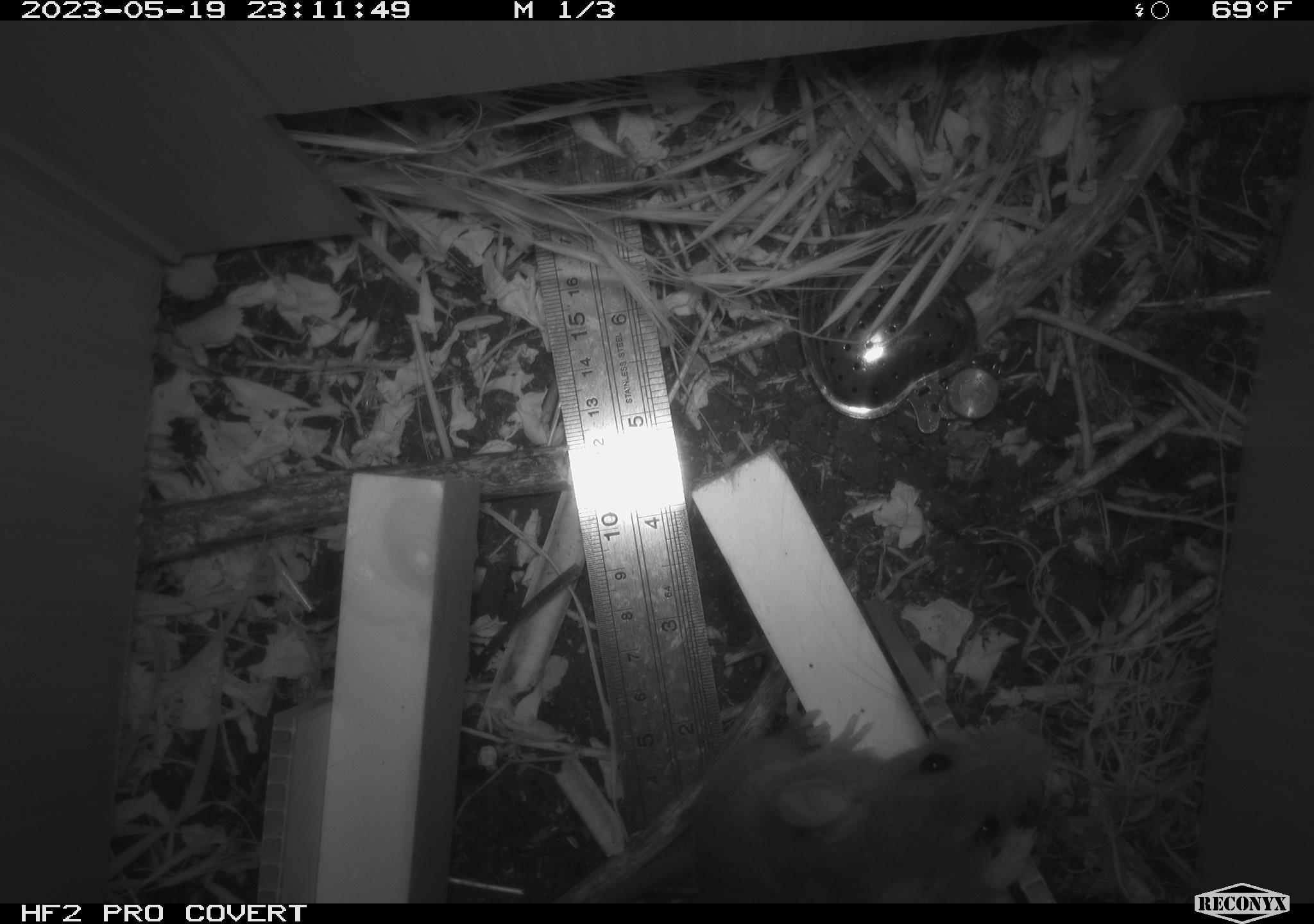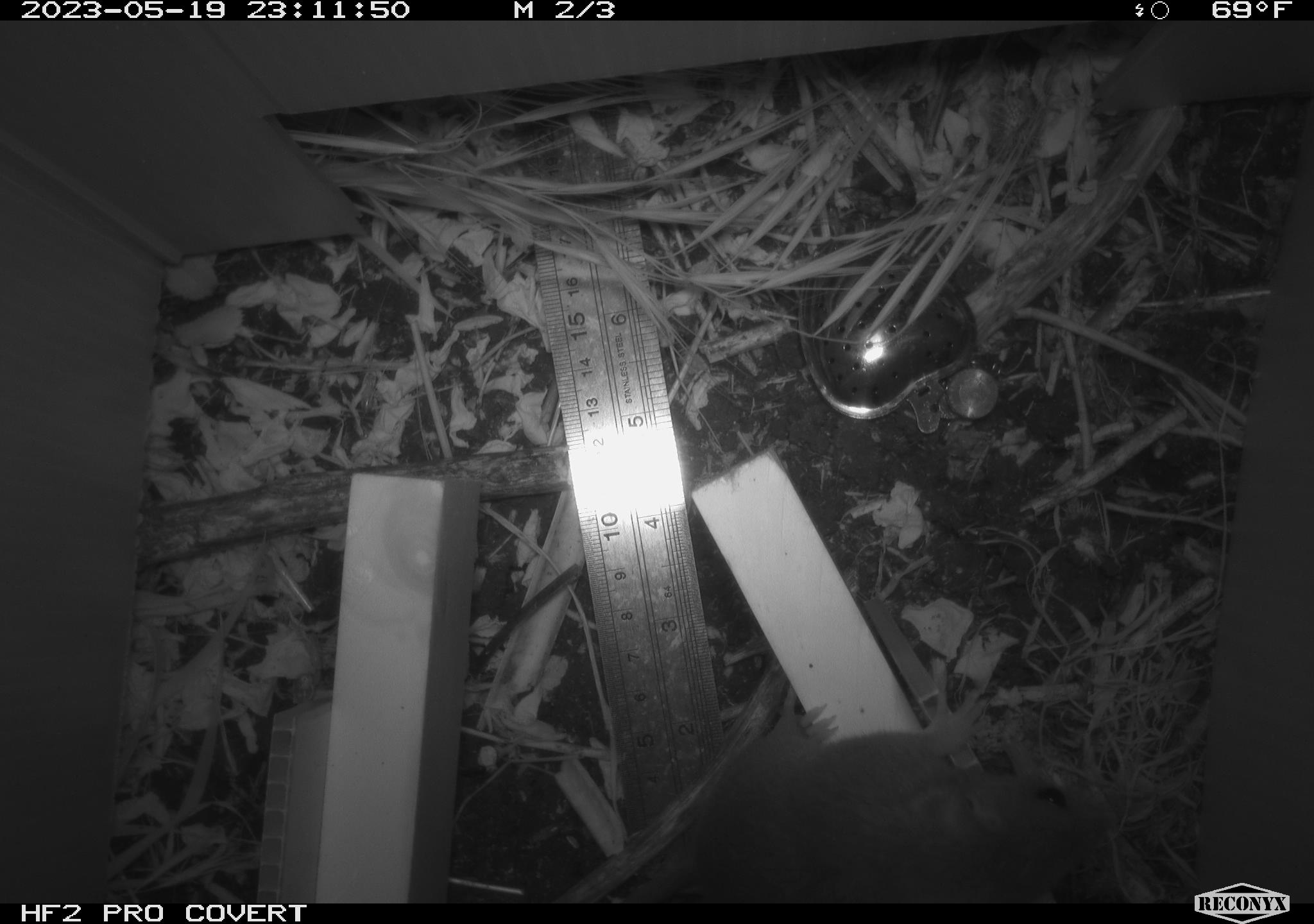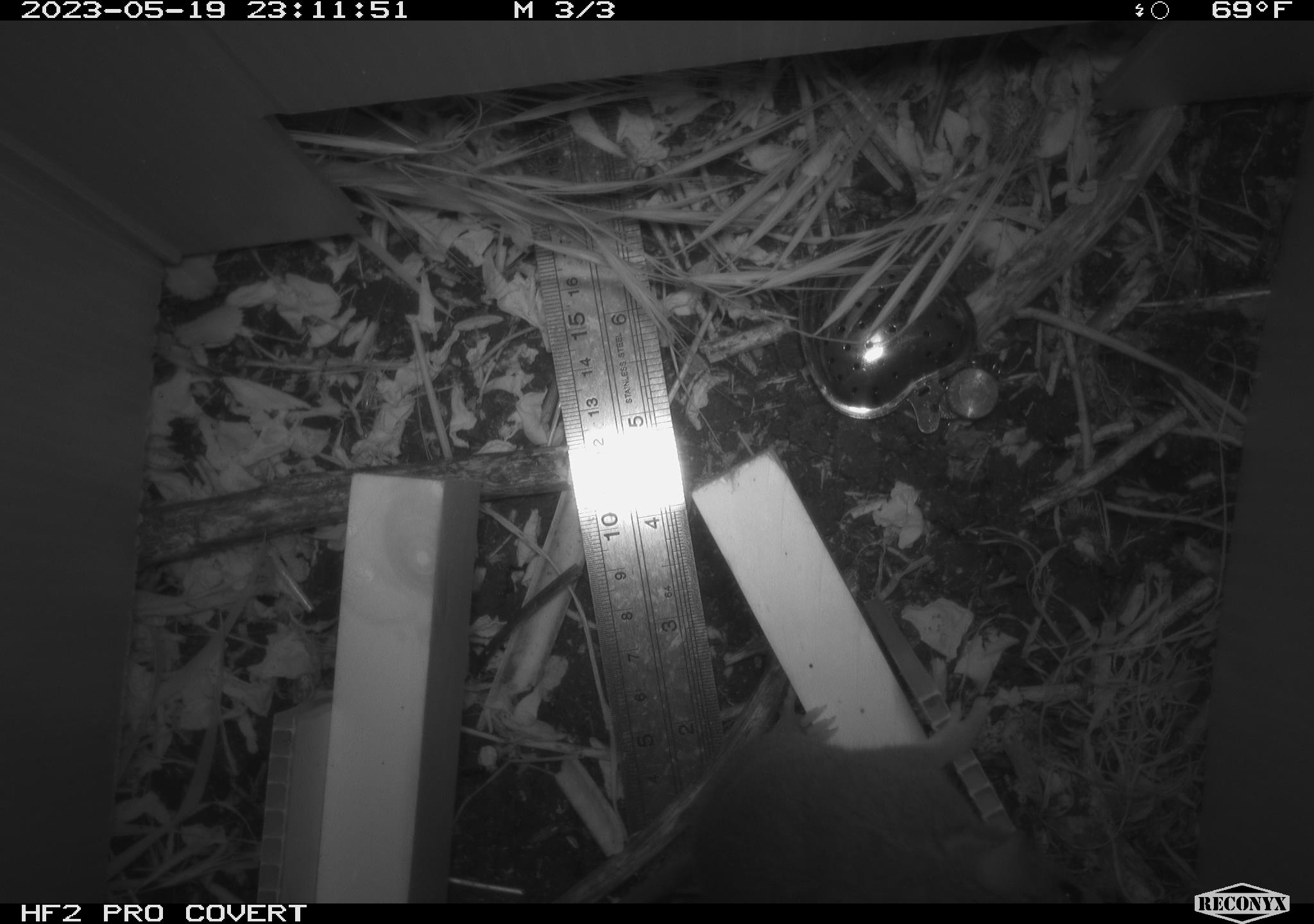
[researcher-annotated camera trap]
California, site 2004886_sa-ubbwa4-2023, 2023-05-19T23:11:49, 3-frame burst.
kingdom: Animalia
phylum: Chordata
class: Mammalia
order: Rodentia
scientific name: Rodentia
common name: mouse species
Mouse species (Rodentia).